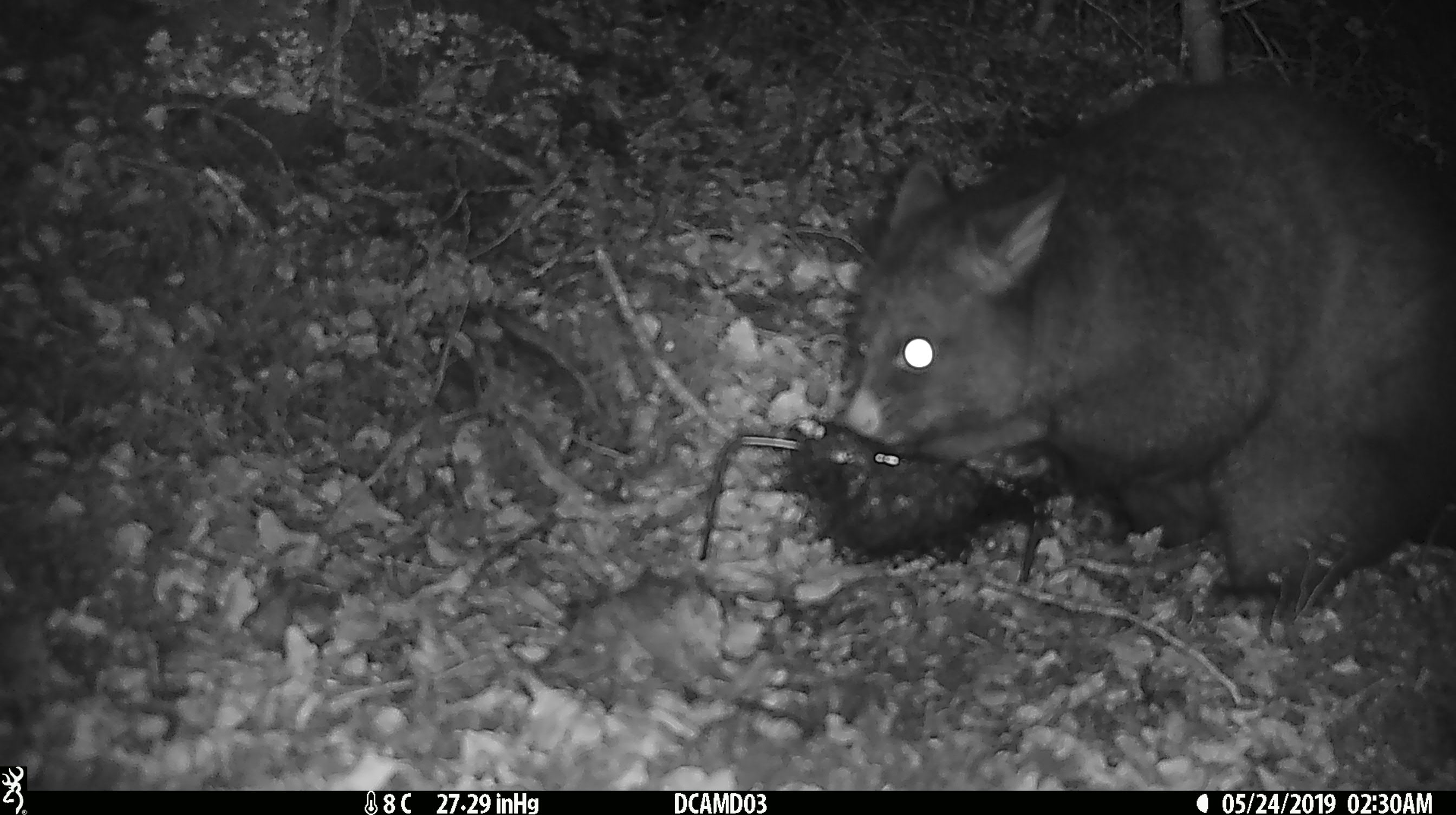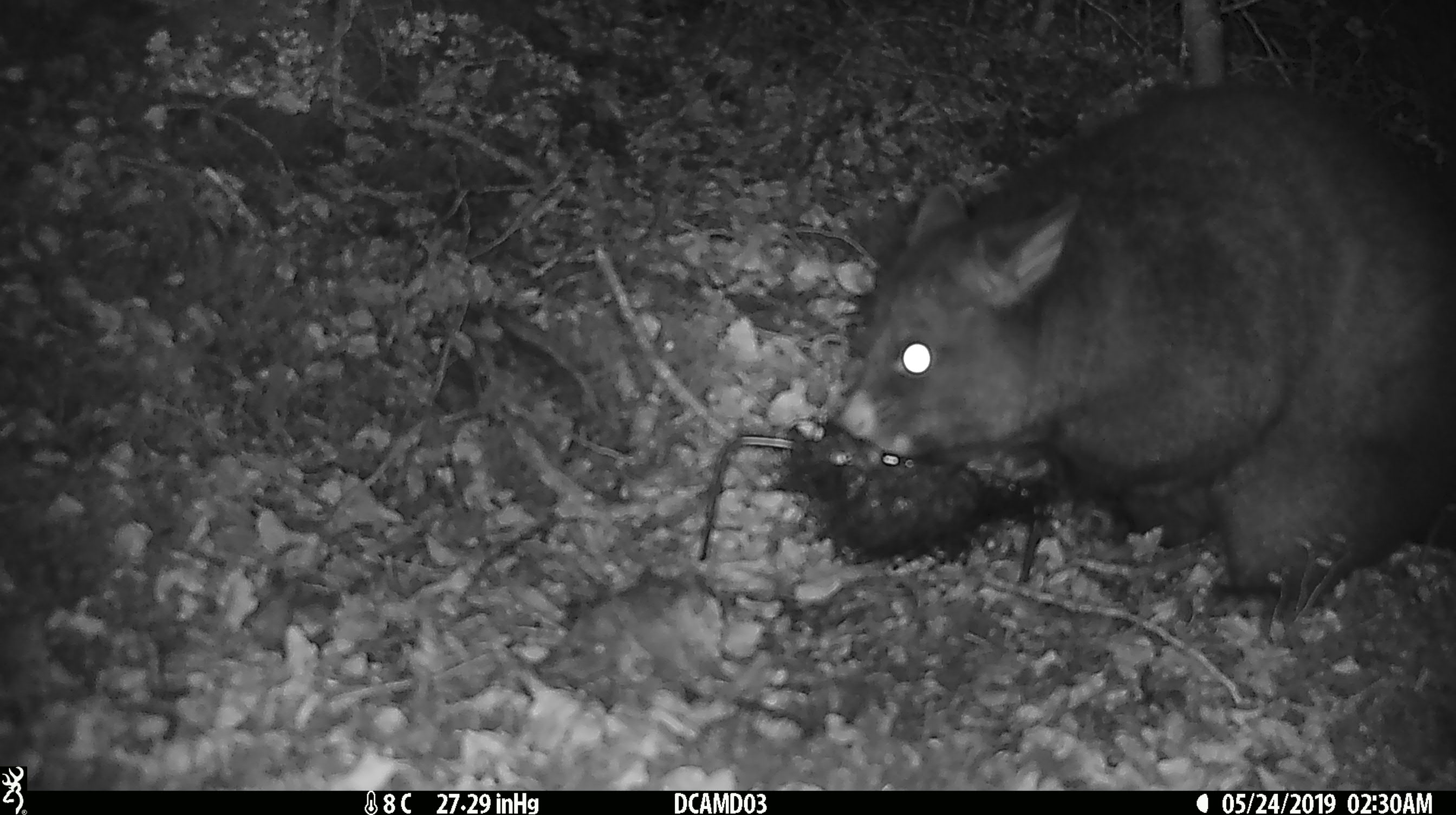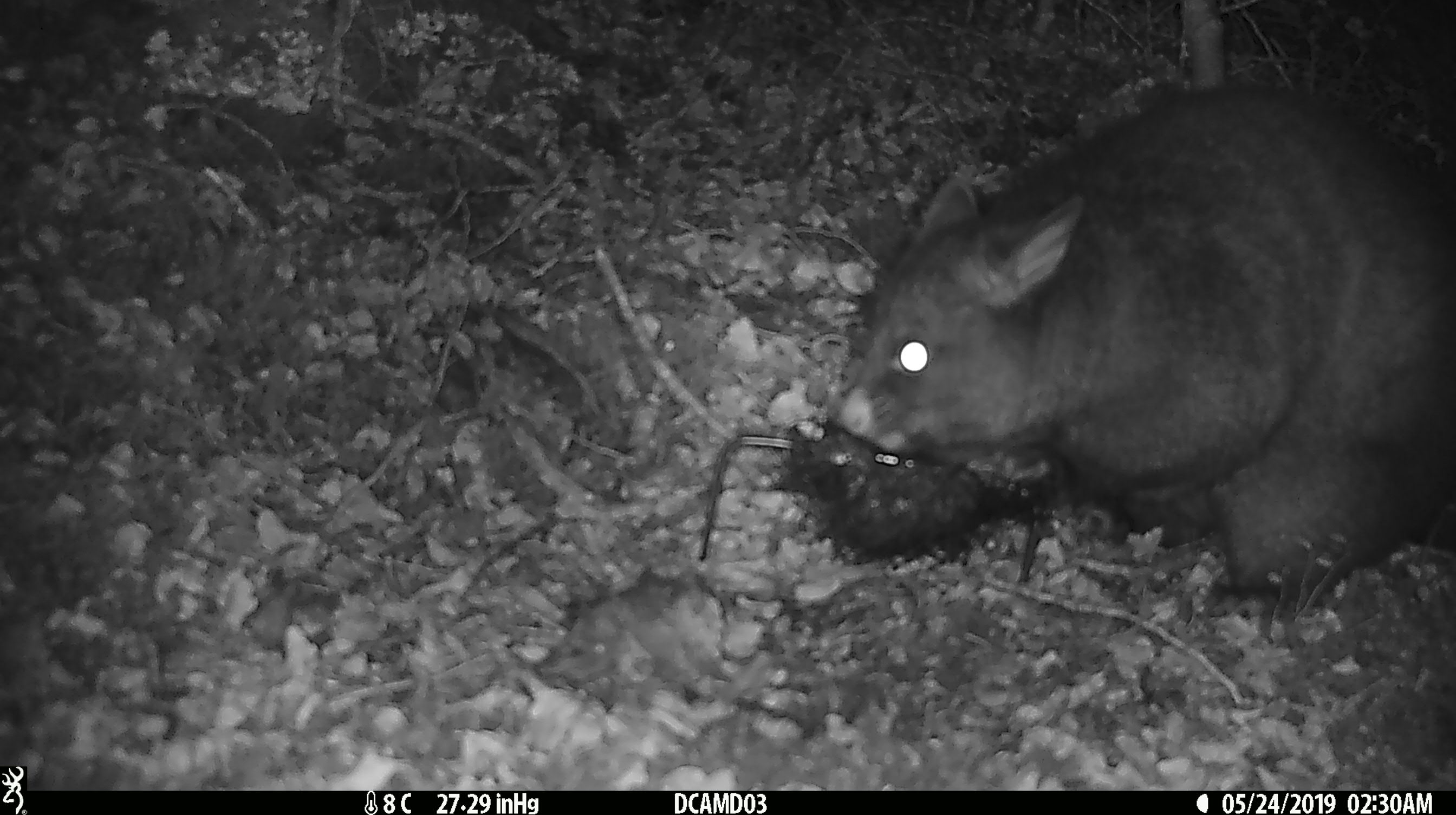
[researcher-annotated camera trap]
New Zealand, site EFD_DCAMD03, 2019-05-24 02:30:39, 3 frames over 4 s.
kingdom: Animalia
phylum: Chordata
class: Mammalia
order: Diprotodontia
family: Phalangeridae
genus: Trichosurus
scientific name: Trichosurus vulpecula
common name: common brushtail possum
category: possum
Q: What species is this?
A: Possum (common brushtail possum) (Trichosurus vulpecula).